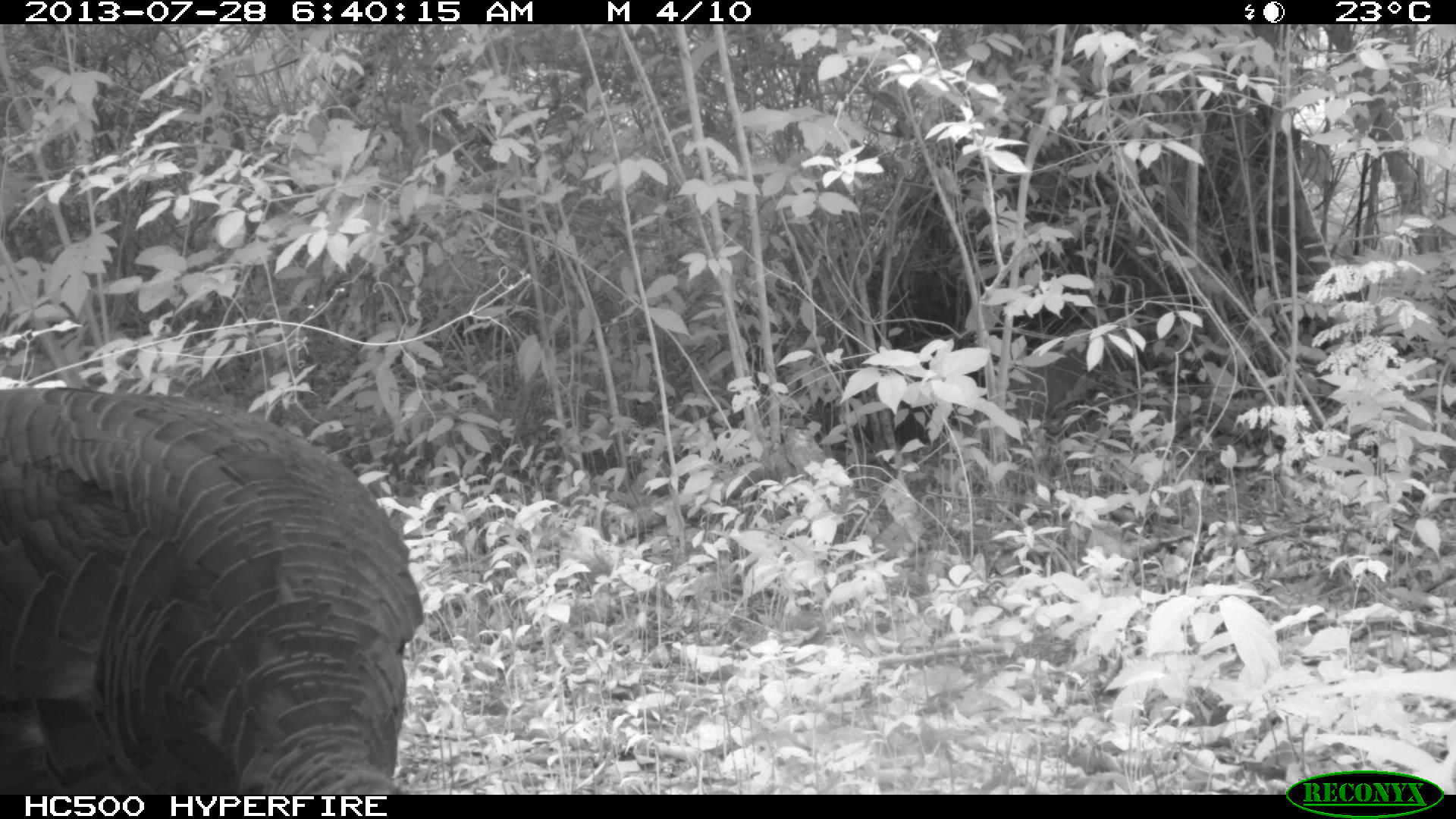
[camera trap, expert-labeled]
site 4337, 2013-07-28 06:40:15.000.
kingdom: Animalia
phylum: Chordata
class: Aves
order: Galliformes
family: Phasianidae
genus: Meleagris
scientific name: Meleagris ocellata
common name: ocellated turkey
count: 1